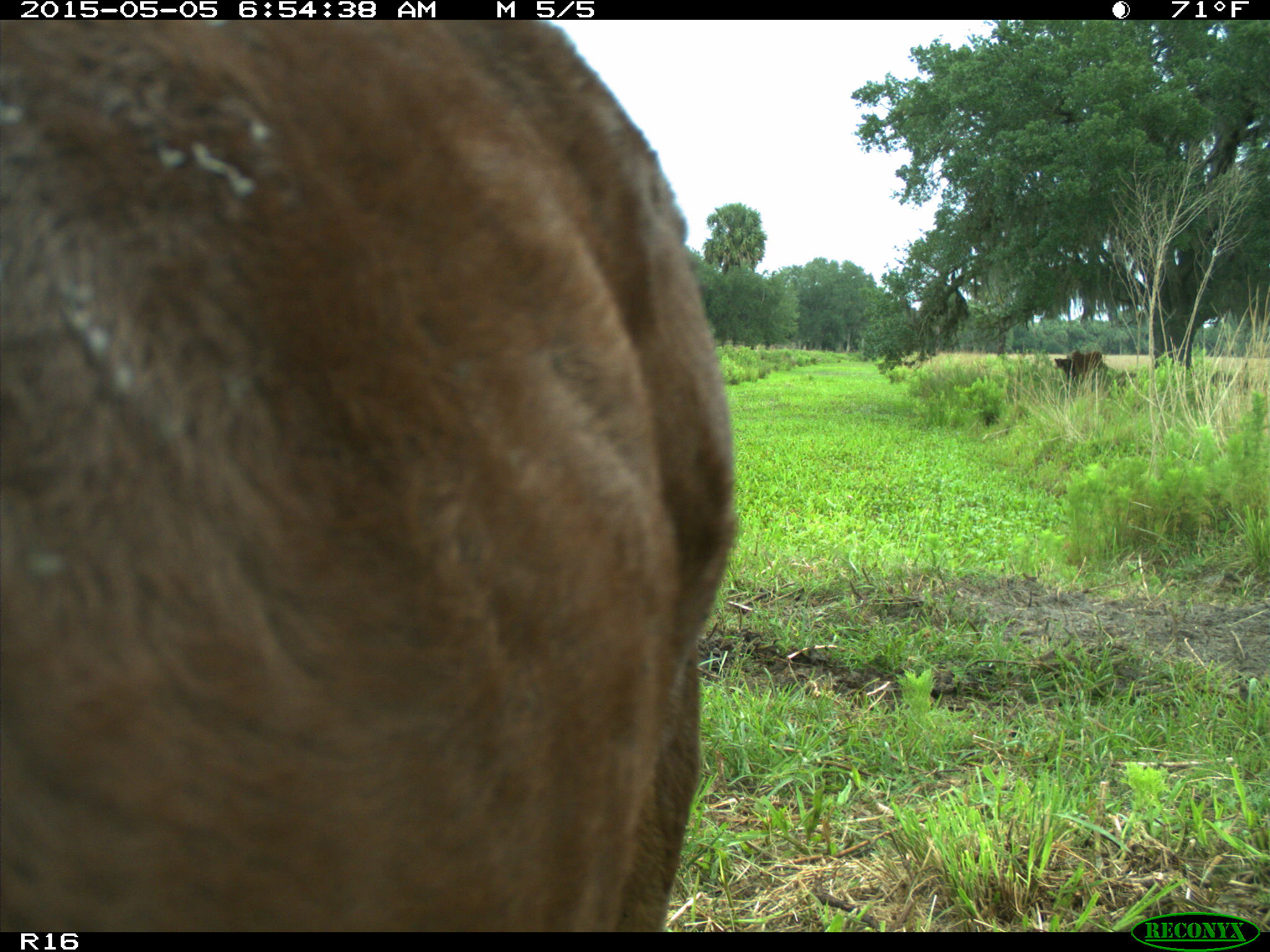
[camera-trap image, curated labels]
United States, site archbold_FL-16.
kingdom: Animalia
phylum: Chordata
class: Mammalia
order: Artiodactyla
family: Bovidae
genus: Bos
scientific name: Bos taurus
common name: domestic cow